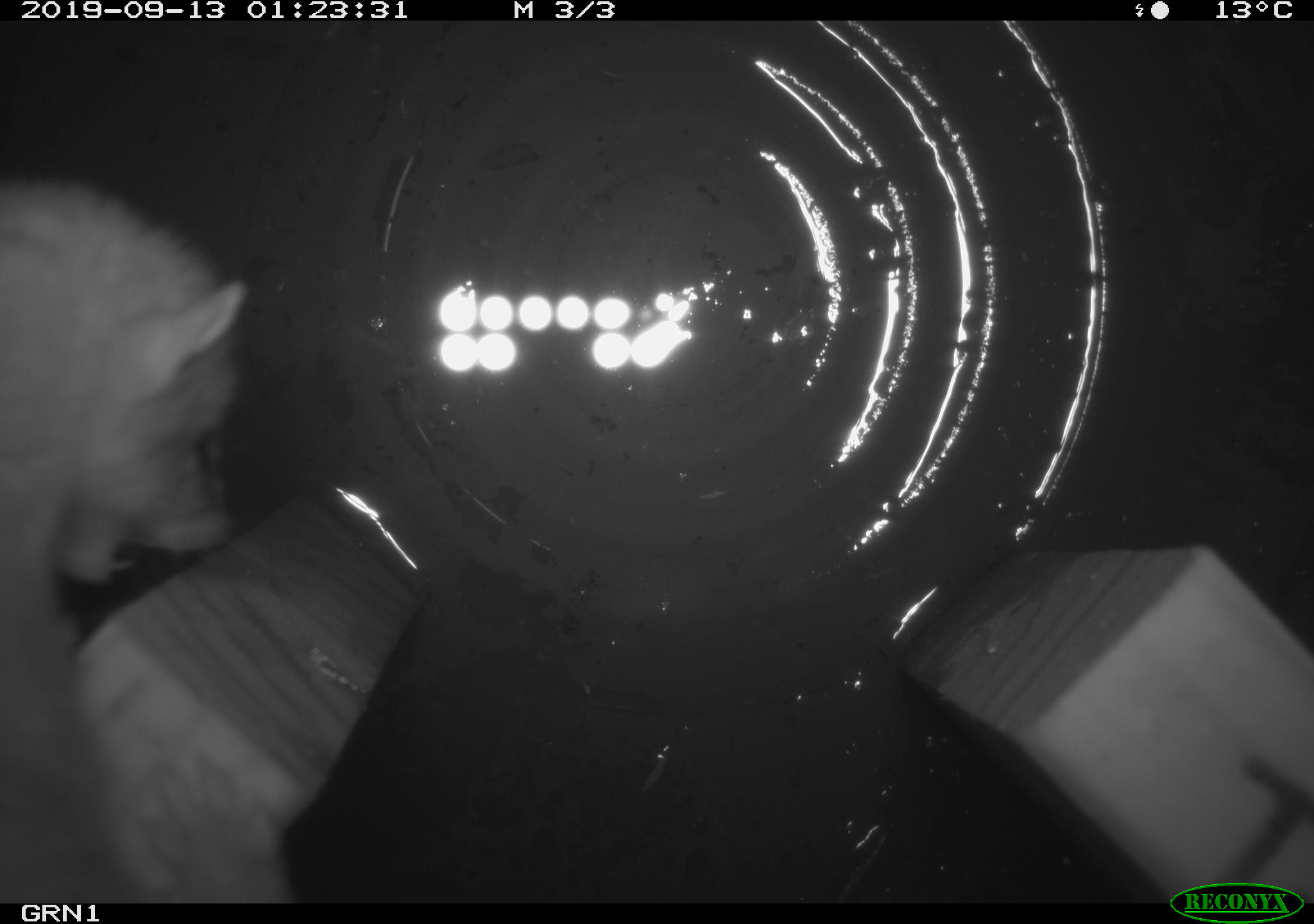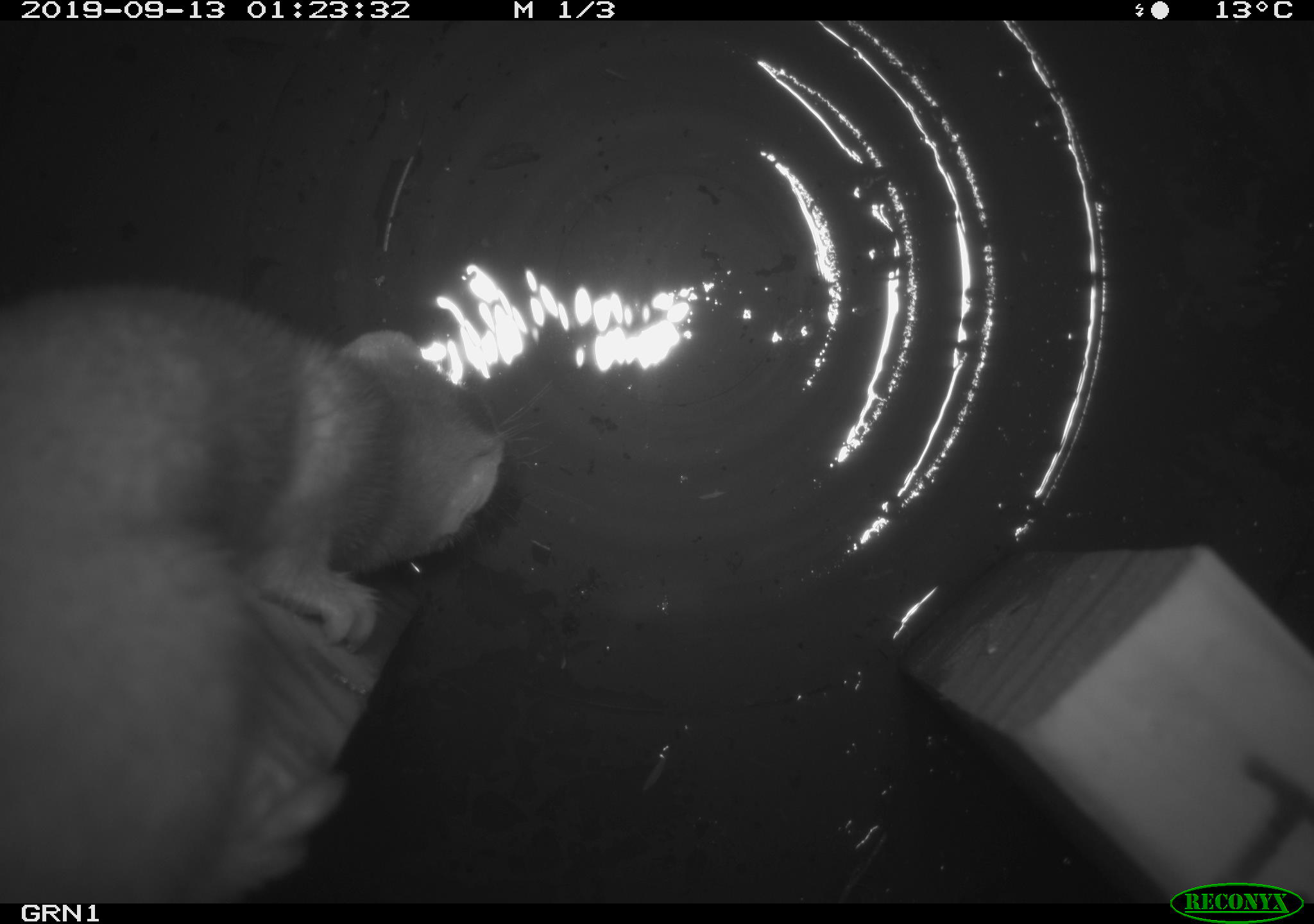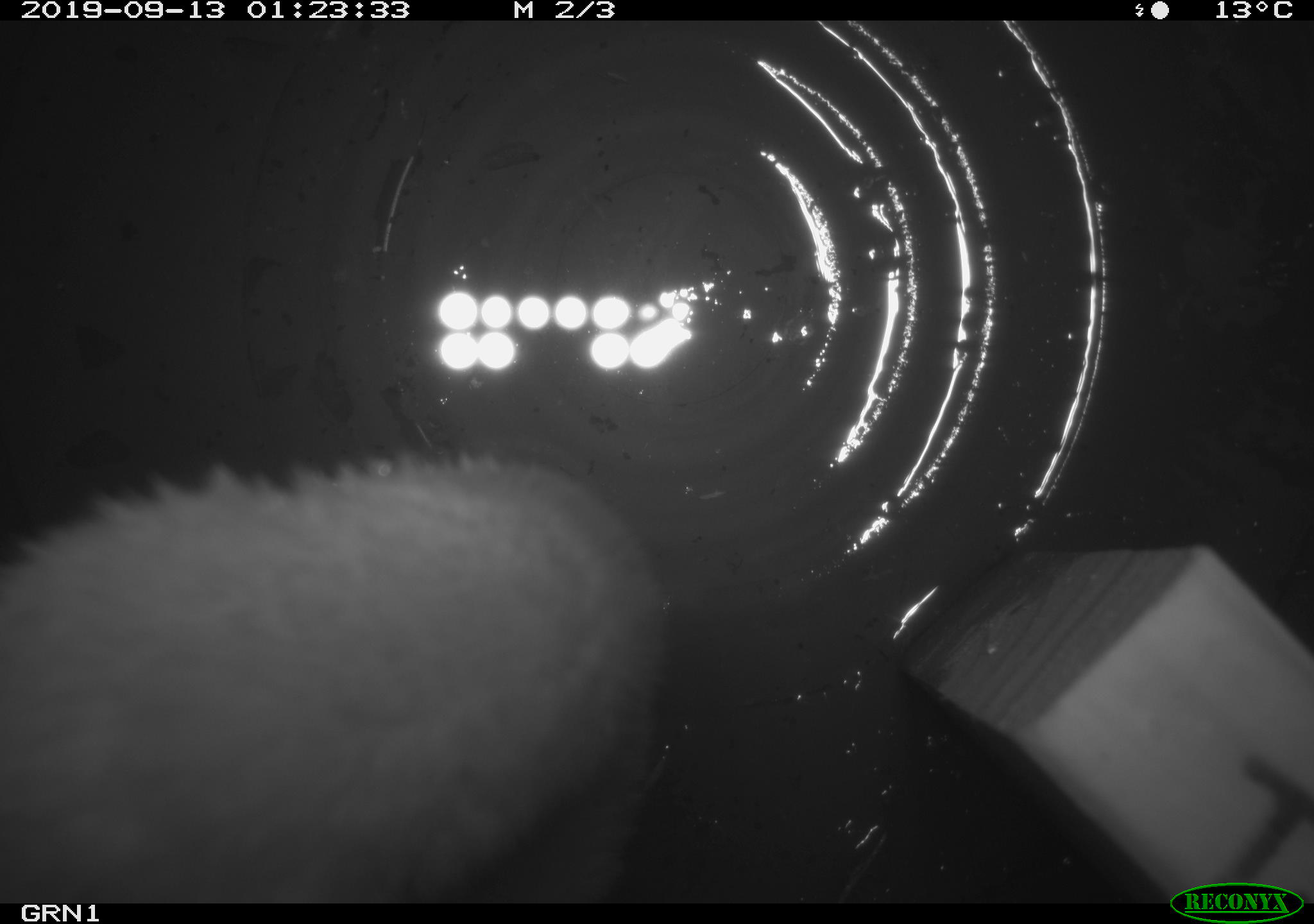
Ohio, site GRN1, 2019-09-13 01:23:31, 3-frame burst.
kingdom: Animalia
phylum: Chordata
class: Mammalia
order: Carnivora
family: Mustelidae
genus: Neogale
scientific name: Neogale frenata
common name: long-tailed weasel